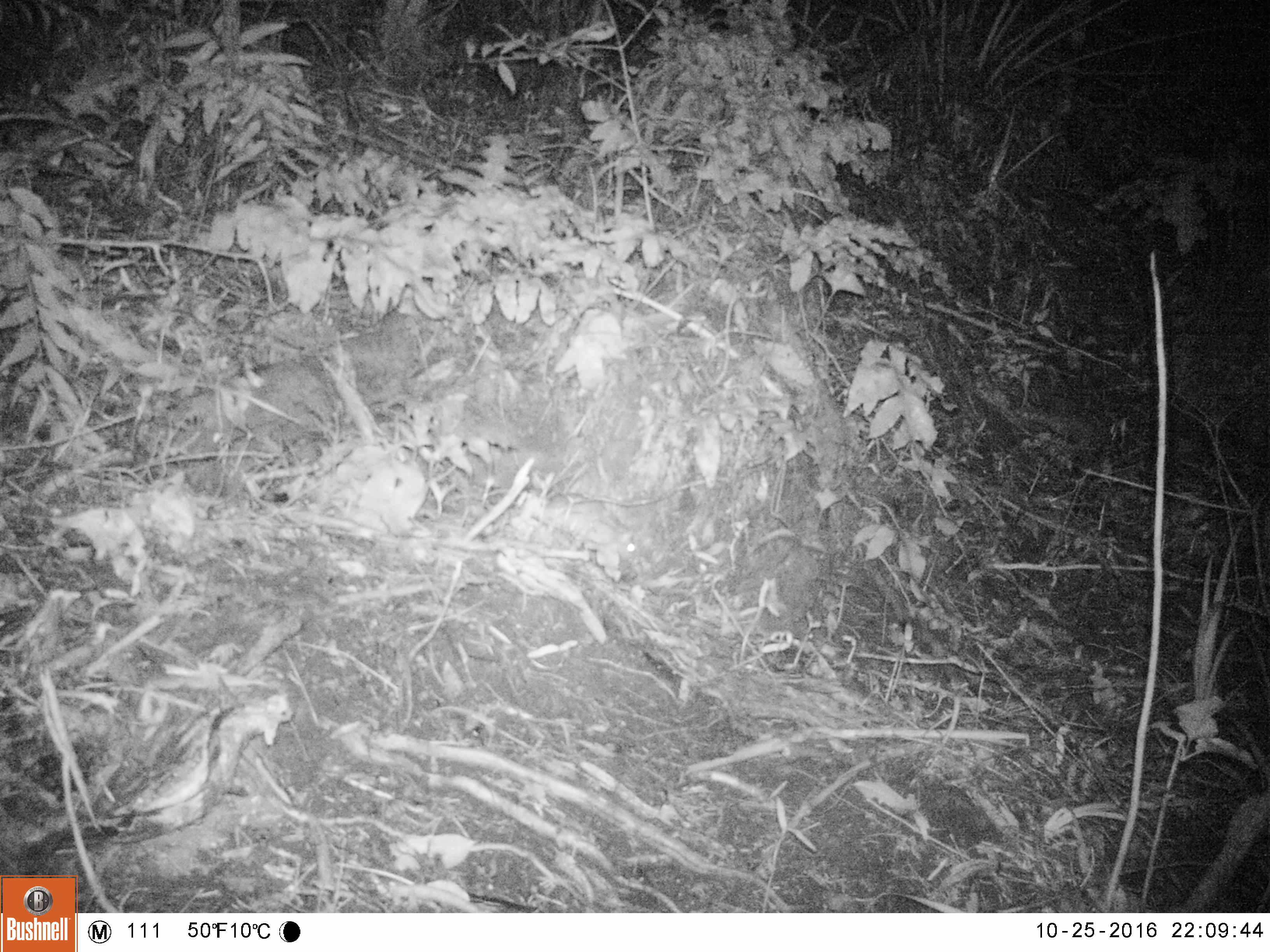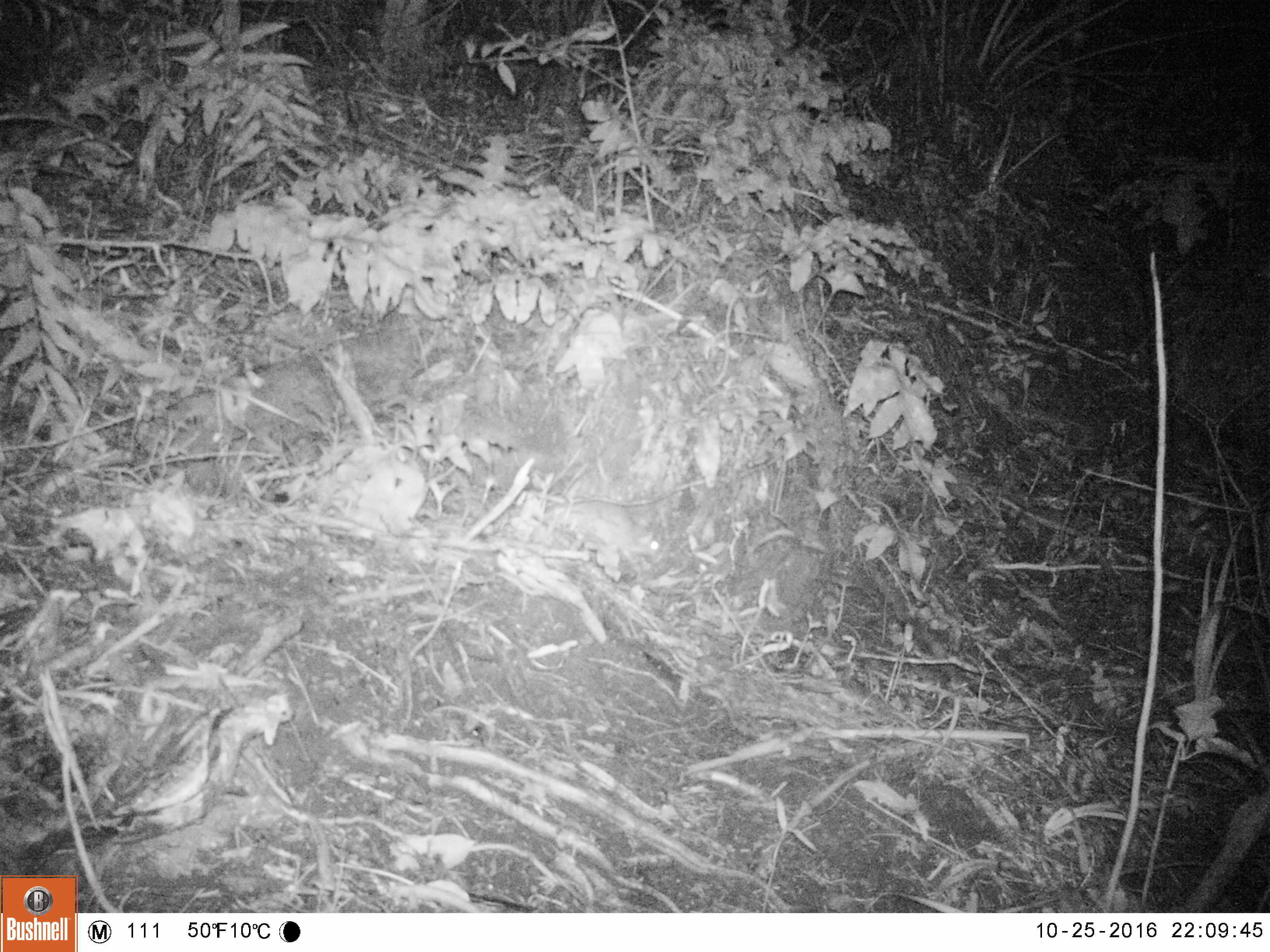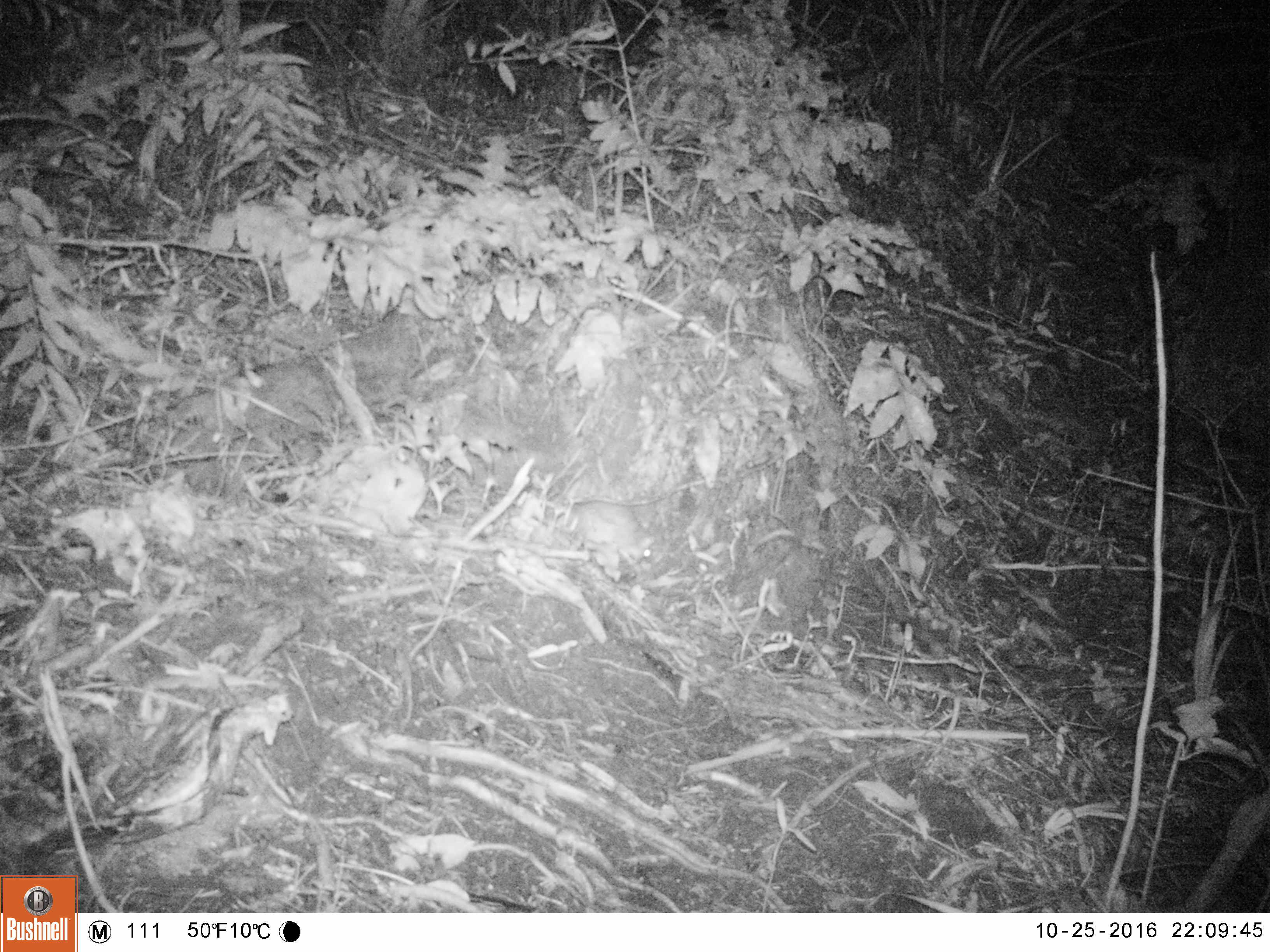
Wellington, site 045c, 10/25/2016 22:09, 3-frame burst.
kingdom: Animalia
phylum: Chordata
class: Mammalia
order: Rodentia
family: Muridae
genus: Rattus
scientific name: Rattus rattus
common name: ship rat